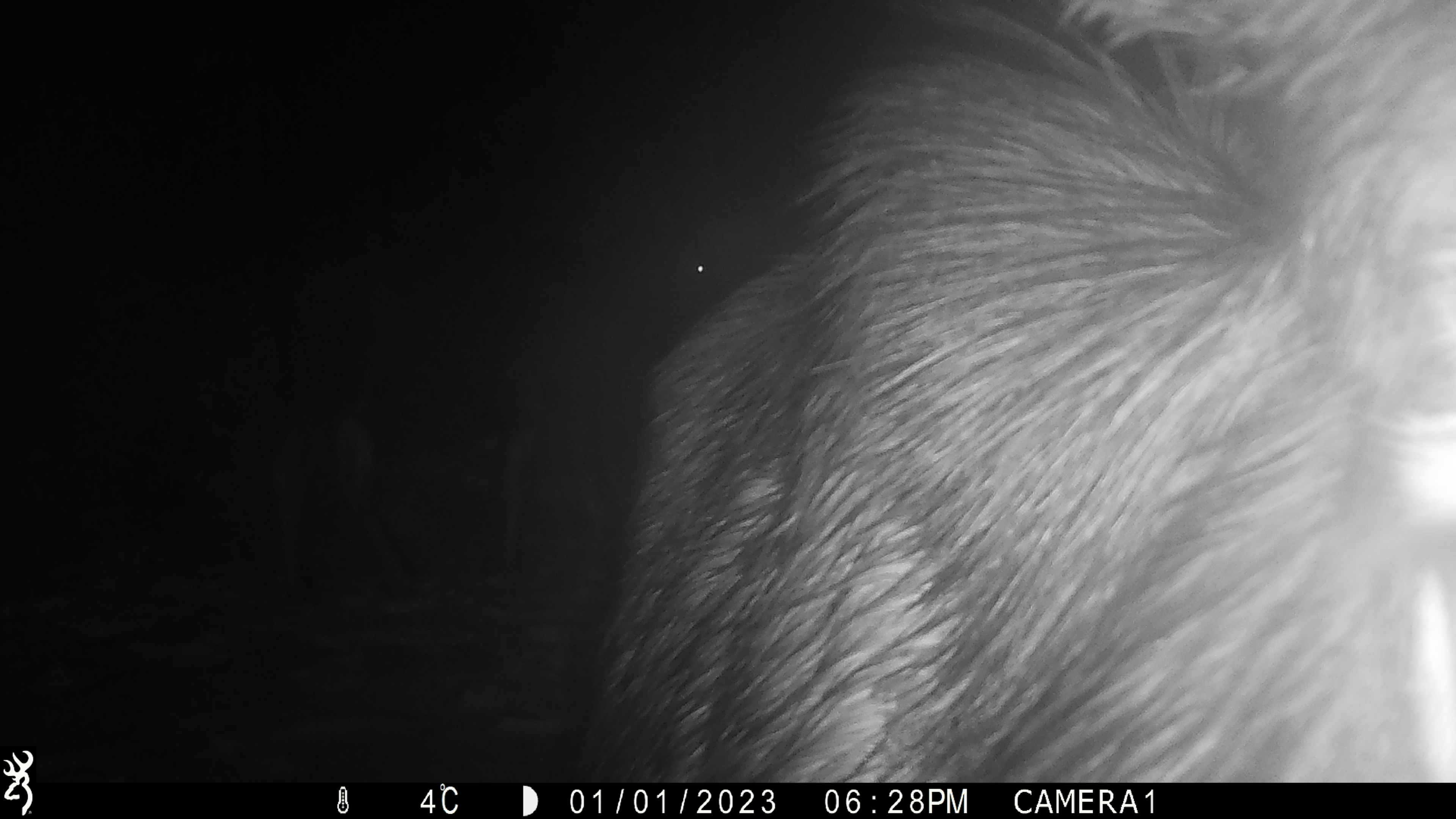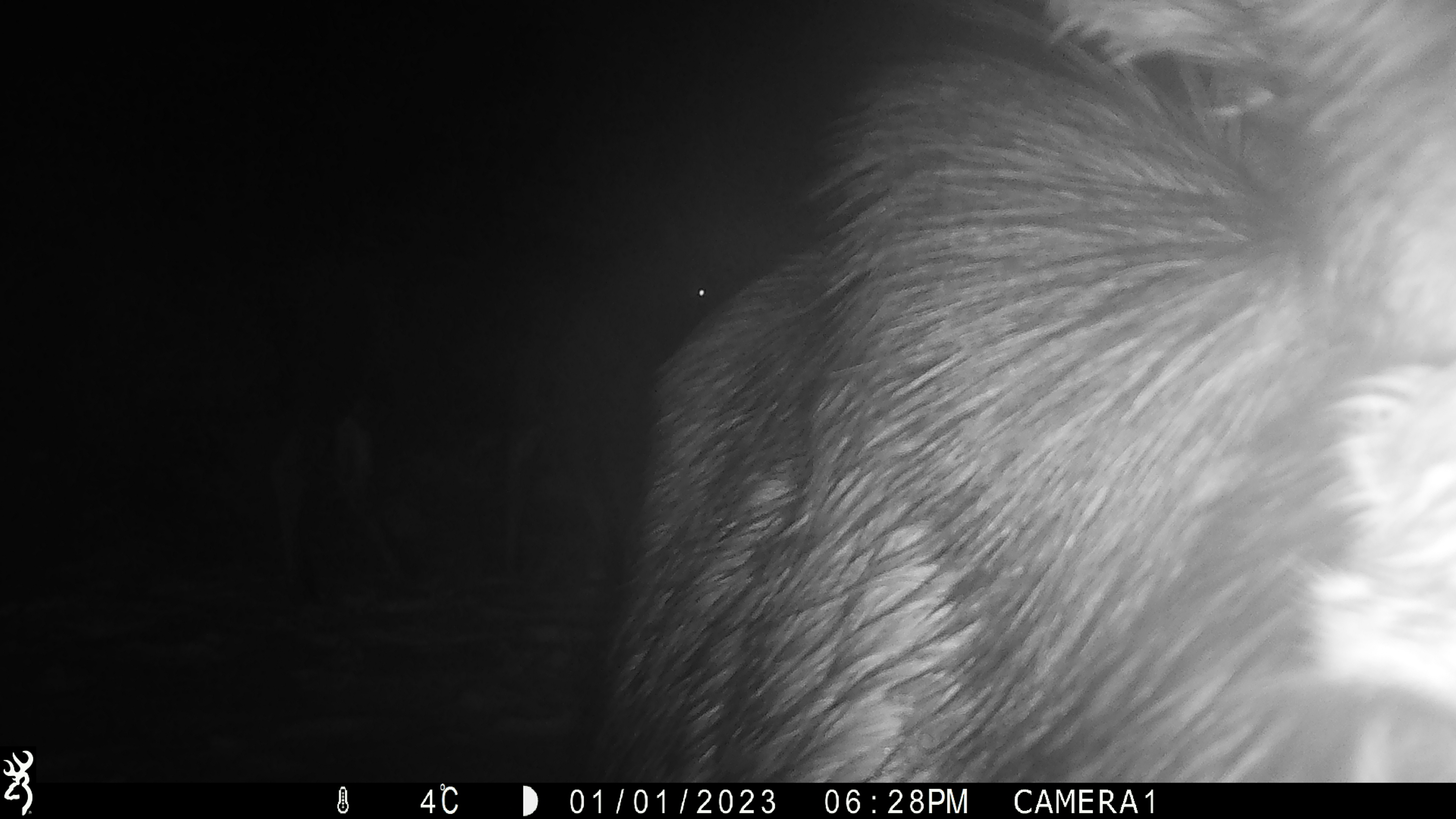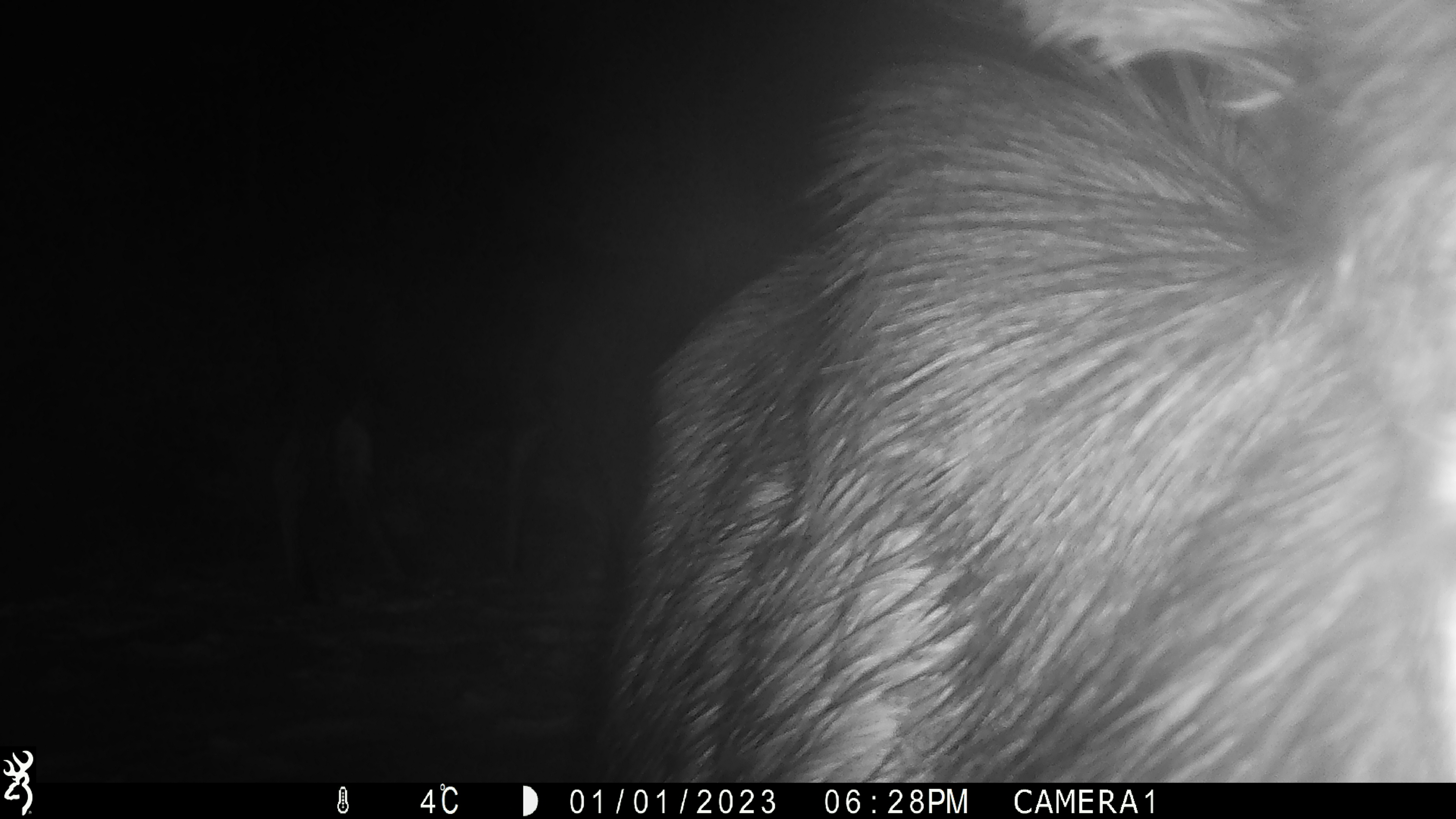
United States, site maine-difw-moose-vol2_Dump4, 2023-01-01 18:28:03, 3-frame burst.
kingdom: Animalia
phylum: Chordata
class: Mammalia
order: Artiodactyla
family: Cervidae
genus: Alces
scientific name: Alces alces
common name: moose